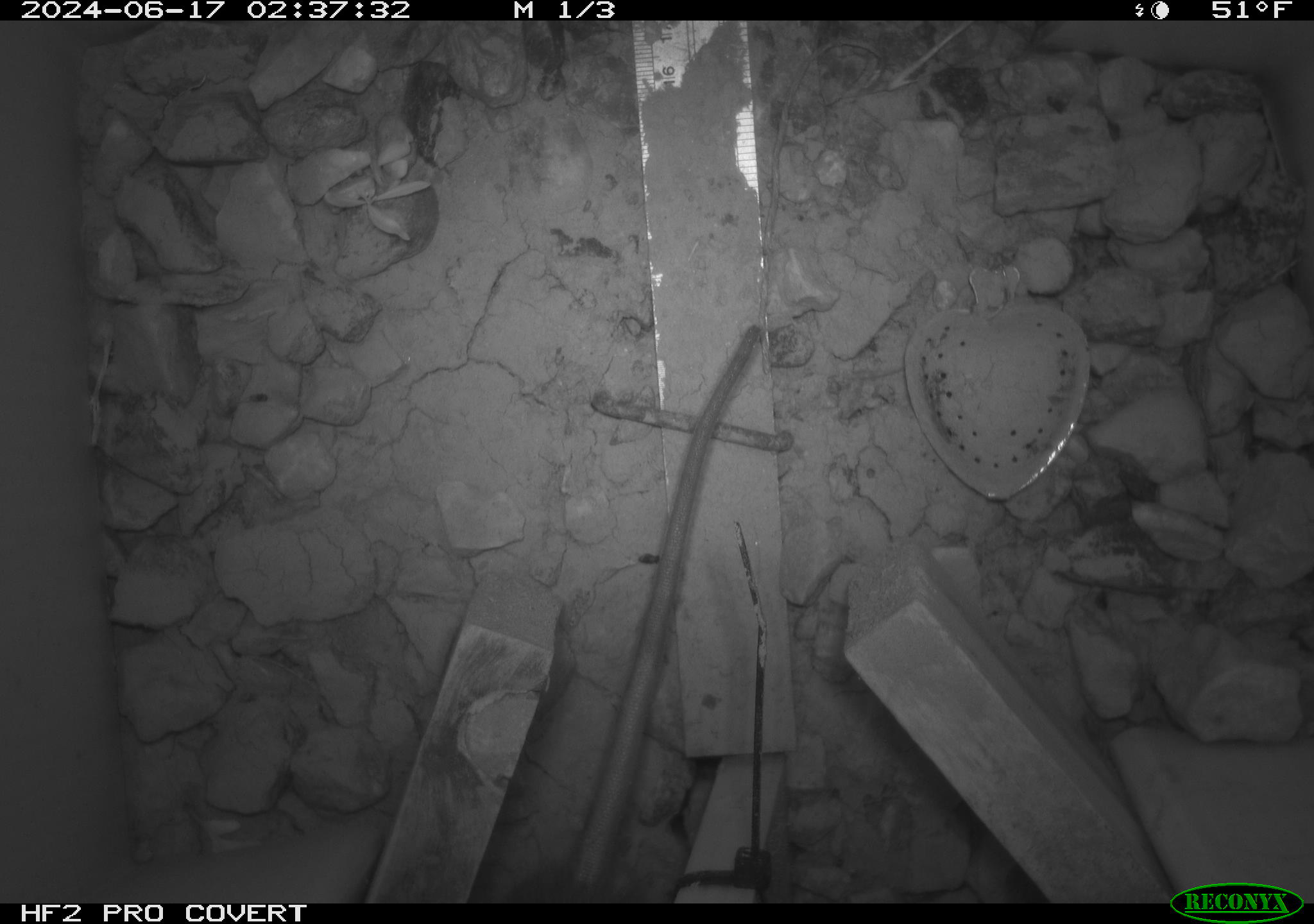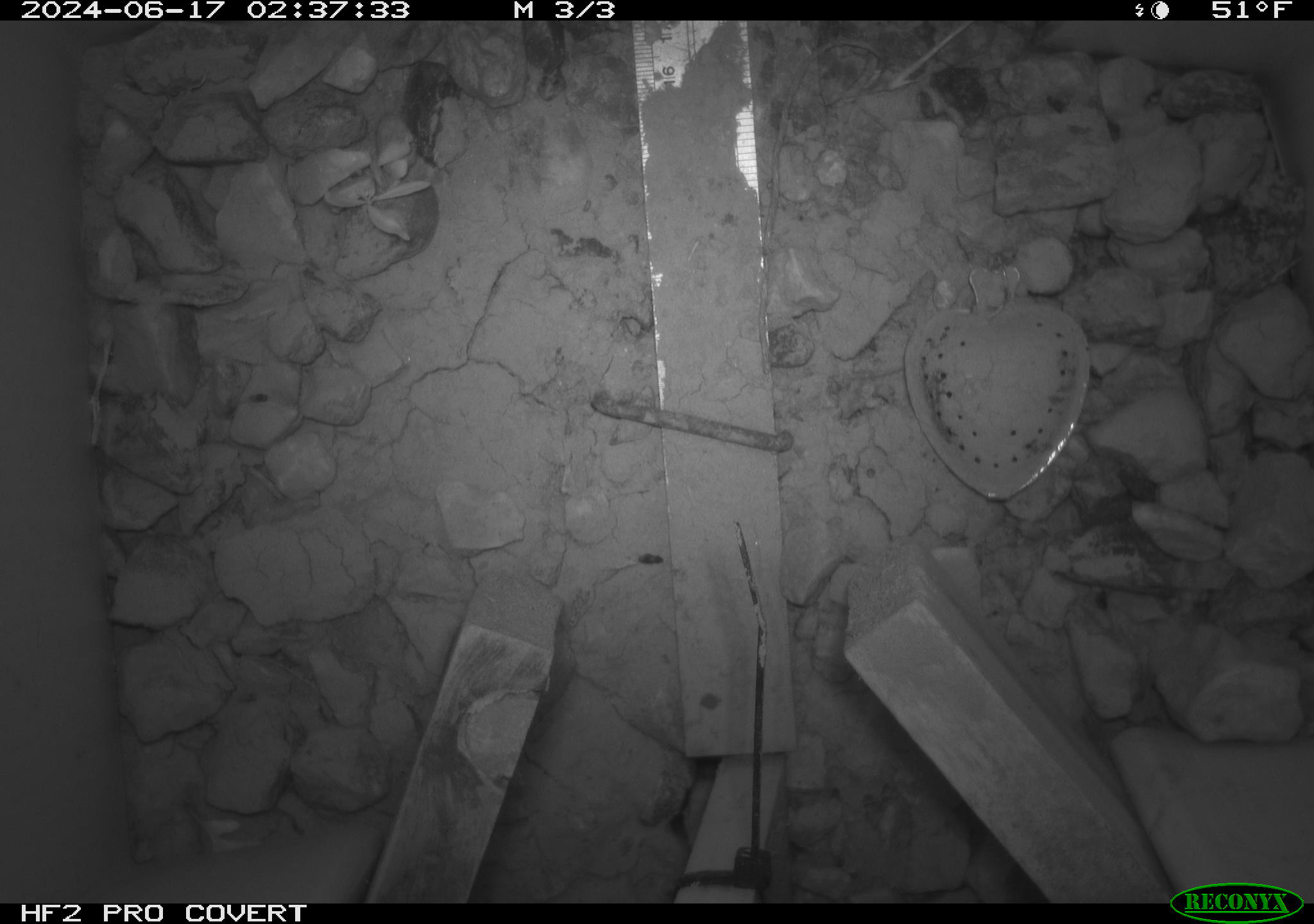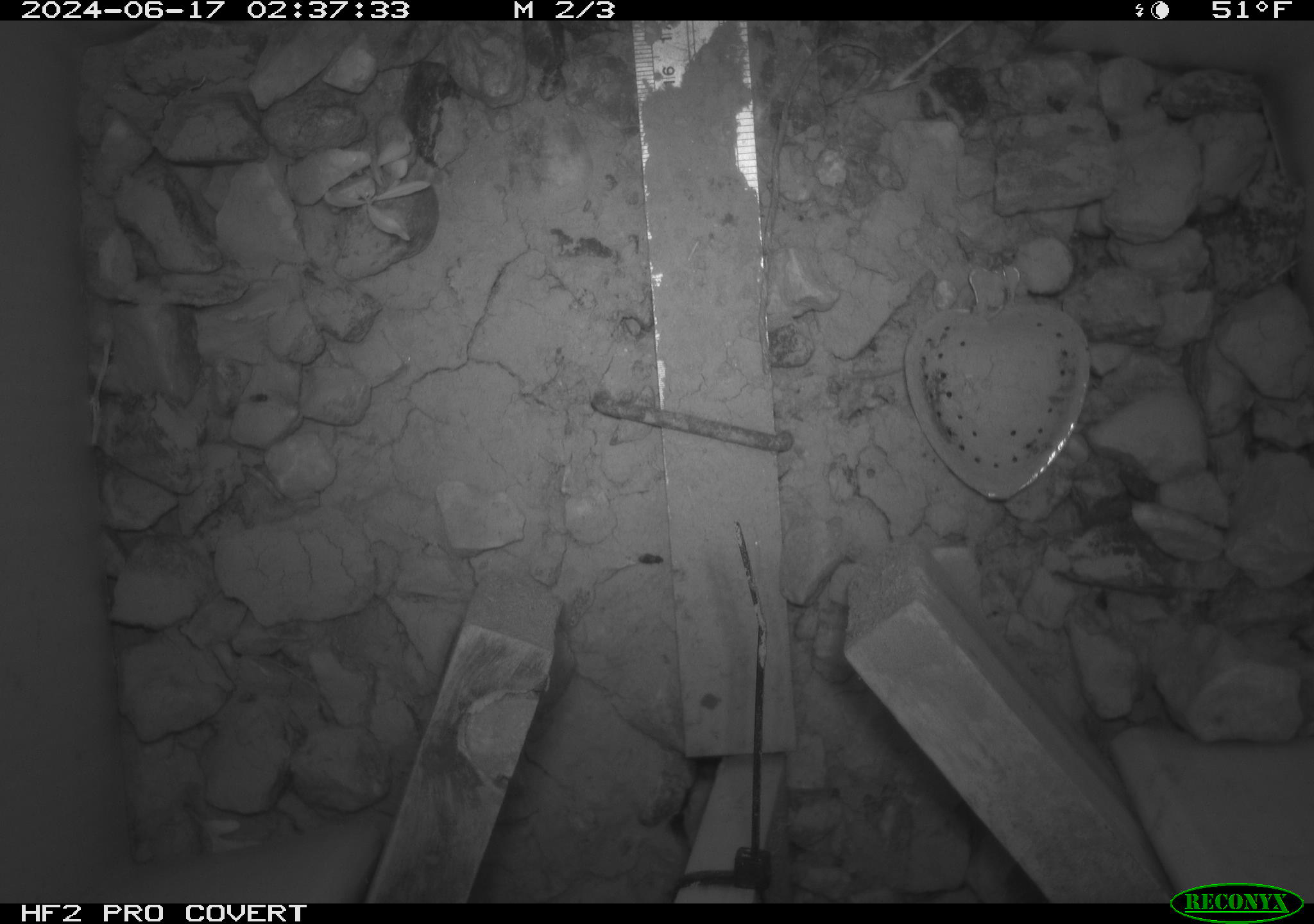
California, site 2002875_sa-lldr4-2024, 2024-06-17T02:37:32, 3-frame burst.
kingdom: Animalia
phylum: Chordata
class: Mammalia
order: Rodentia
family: Muridae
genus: Rattus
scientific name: Rattus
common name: rat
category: rattus species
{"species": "rattus species (rat) (Rattus)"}